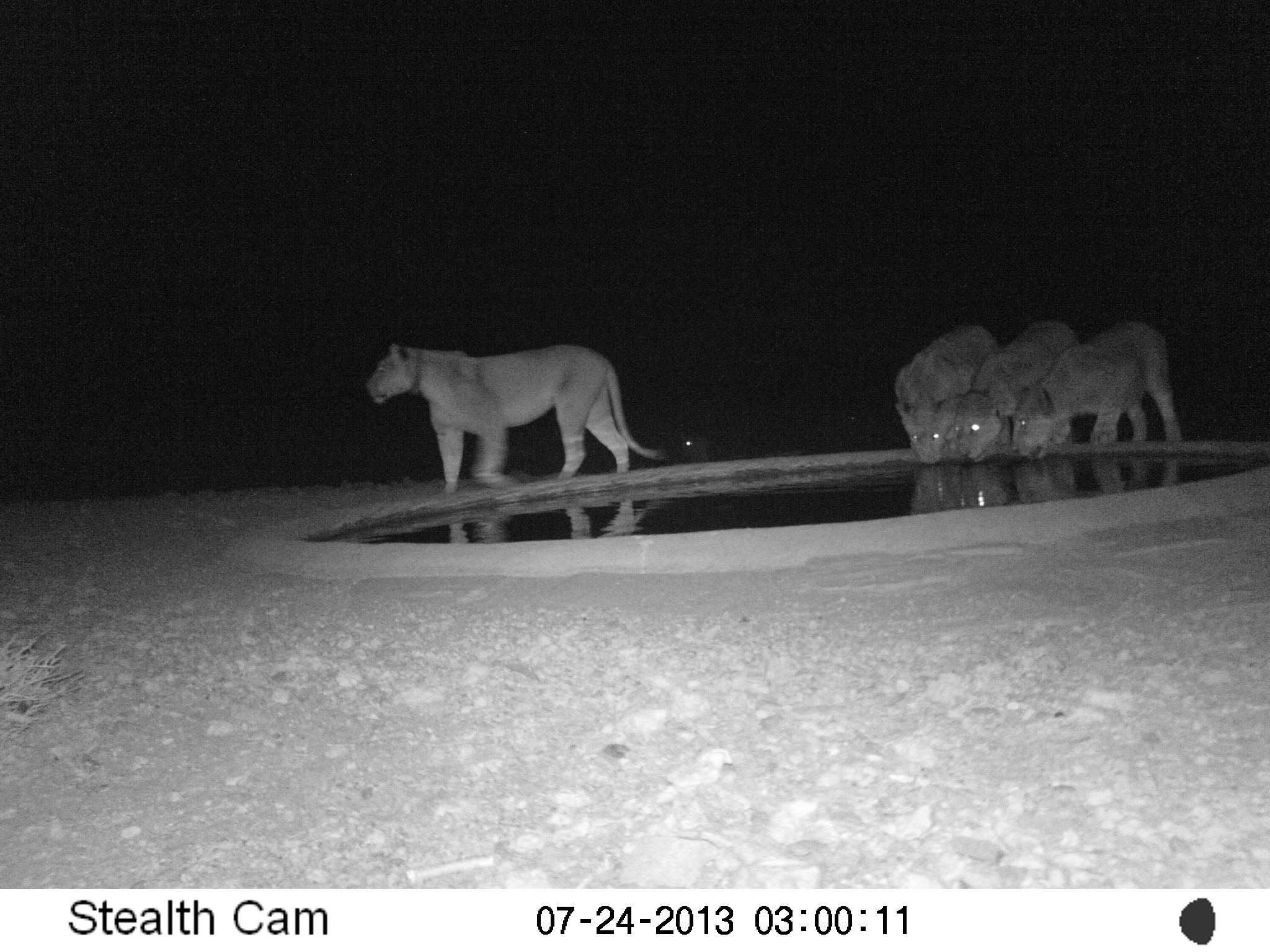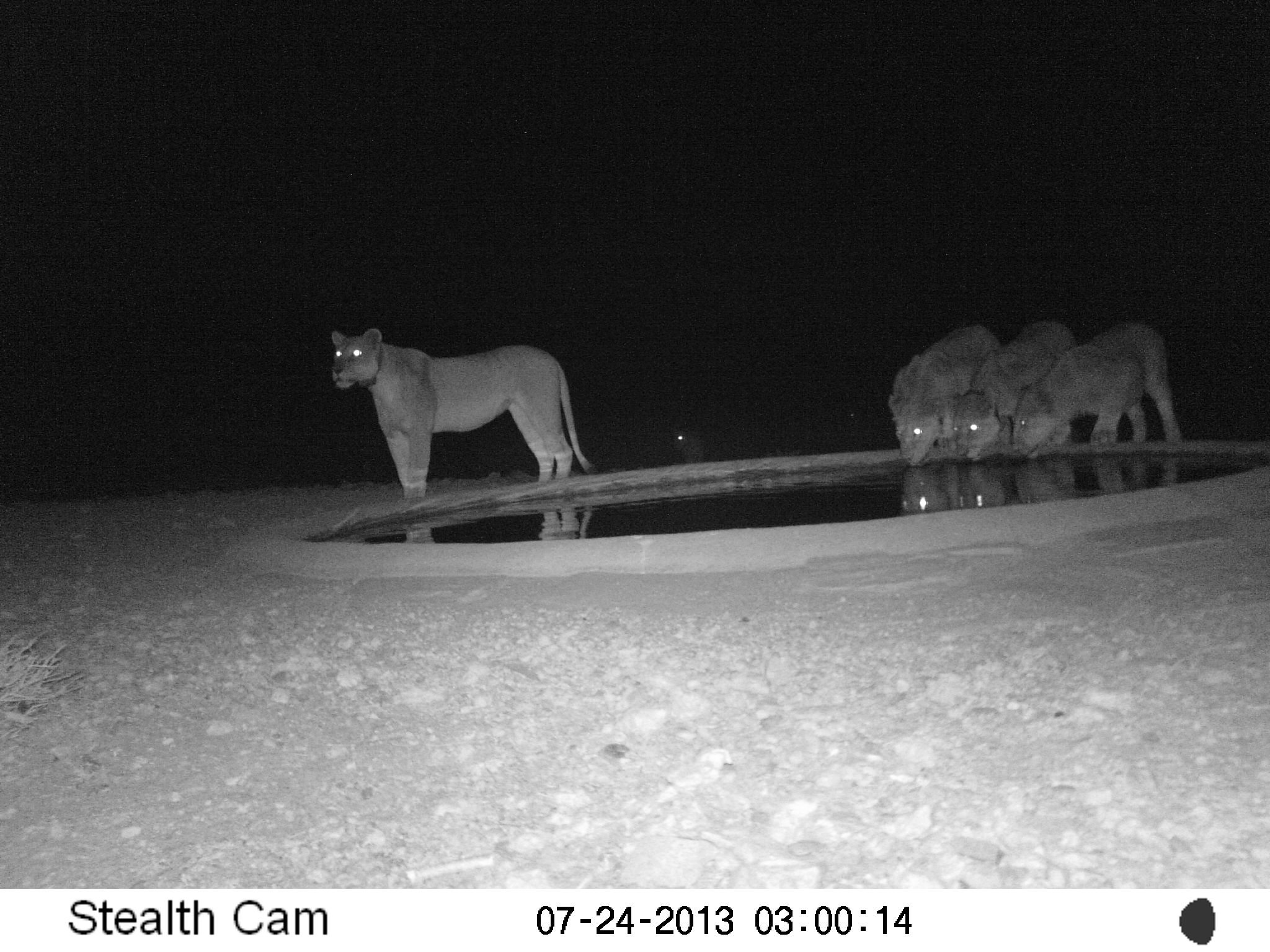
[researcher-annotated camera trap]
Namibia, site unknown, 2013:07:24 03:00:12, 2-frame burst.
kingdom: Animalia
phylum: Chordata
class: Mammalia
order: Carnivora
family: Felidae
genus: Panthera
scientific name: Panthera leo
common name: lion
Panthera leo (lion).